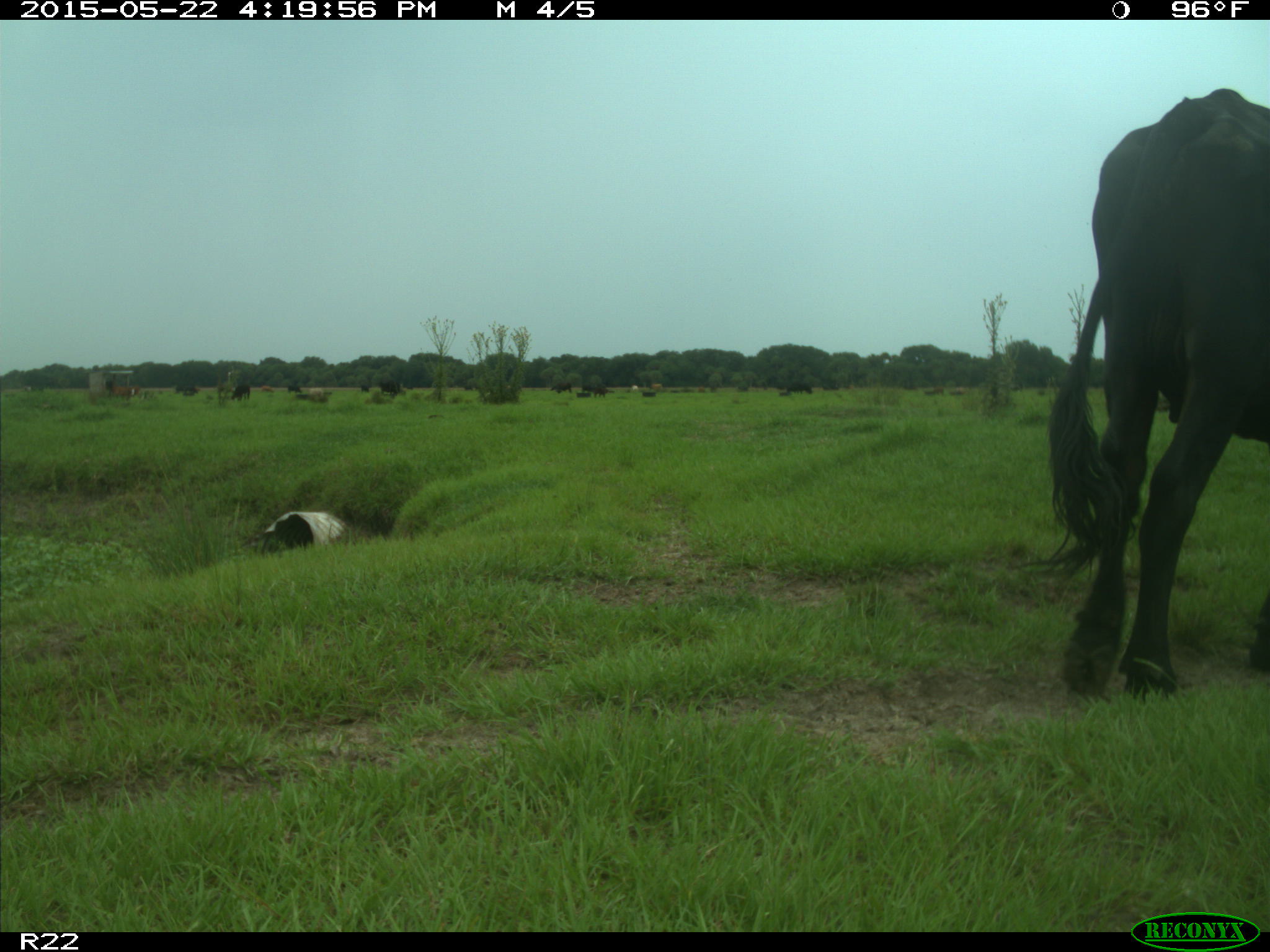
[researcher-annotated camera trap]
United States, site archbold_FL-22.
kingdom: Animalia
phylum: Chordata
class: Mammalia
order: Artiodactyla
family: Bovidae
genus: Bos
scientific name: Bos taurus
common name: domestic cow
Bos taurus (domestic cow).